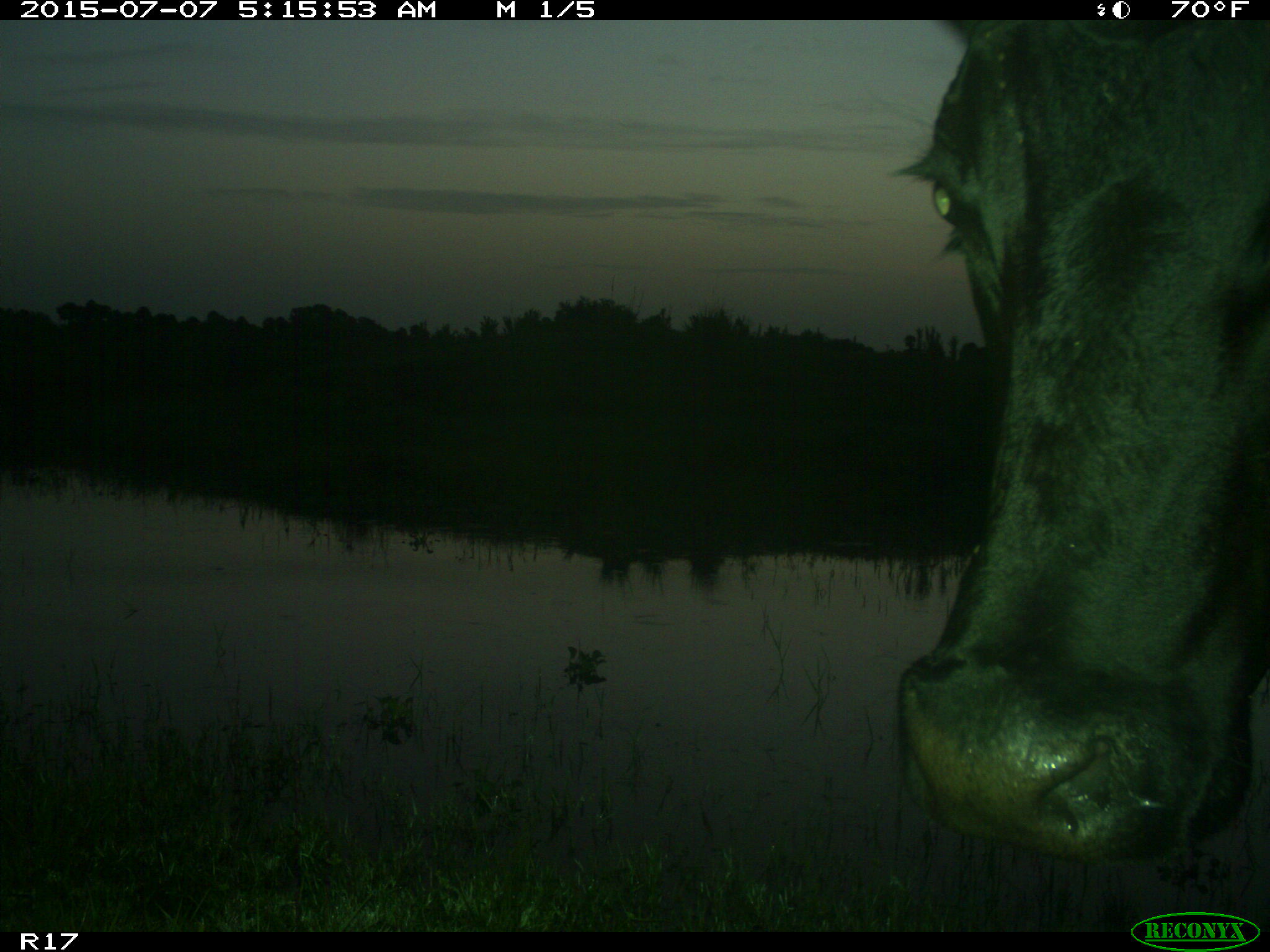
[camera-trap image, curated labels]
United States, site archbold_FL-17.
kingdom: Animalia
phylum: Chordata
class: Mammalia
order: Artiodactyla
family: Bovidae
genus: Bos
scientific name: Bos taurus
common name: domestic cow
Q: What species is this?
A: Bos taurus (domestic cow).